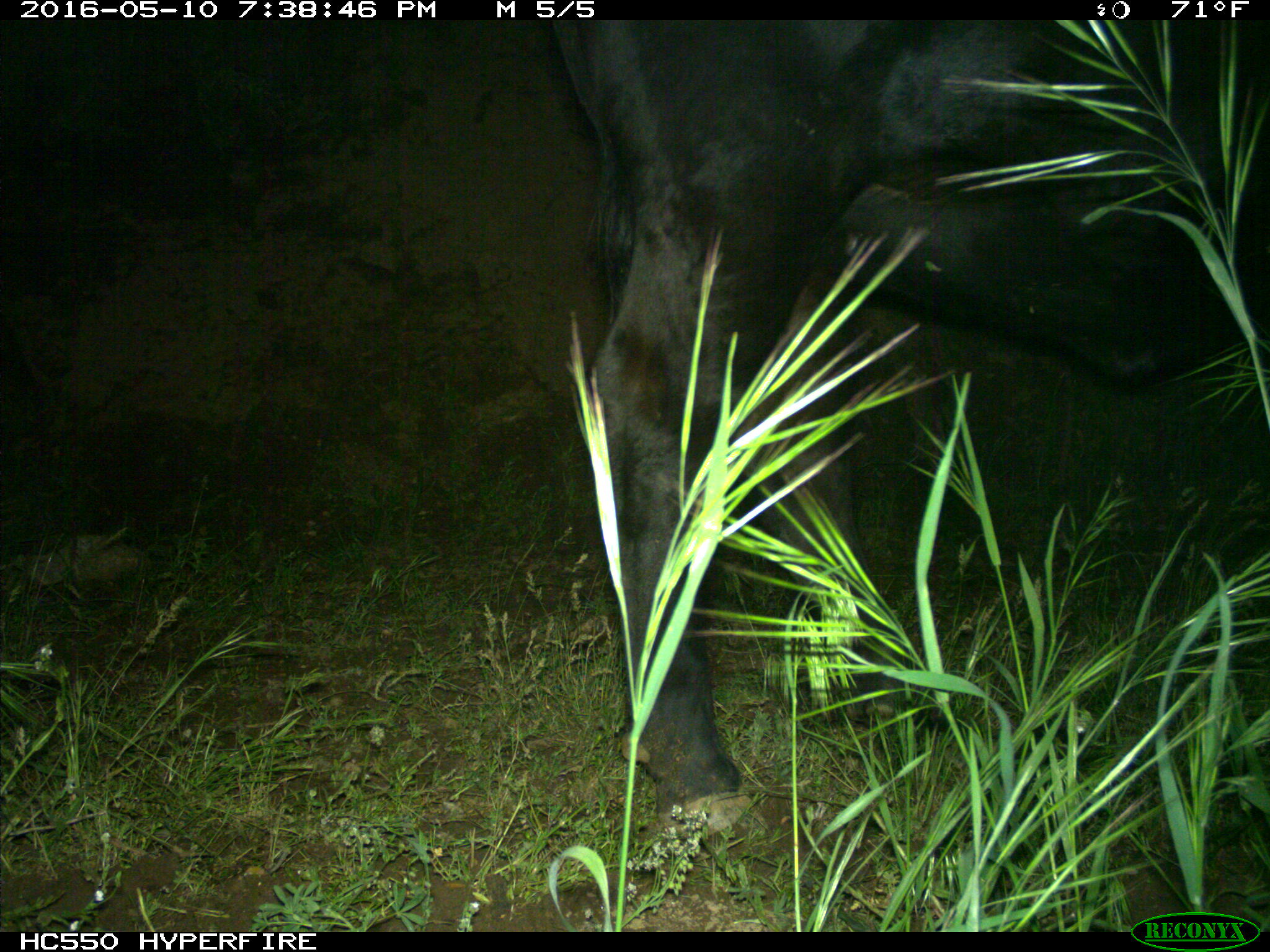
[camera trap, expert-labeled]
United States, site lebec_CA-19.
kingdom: Animalia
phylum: Chordata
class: Mammalia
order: Artiodactyla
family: Bovidae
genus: Bos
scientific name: Bos taurus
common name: domestic cow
Bos taurus (domestic cow).